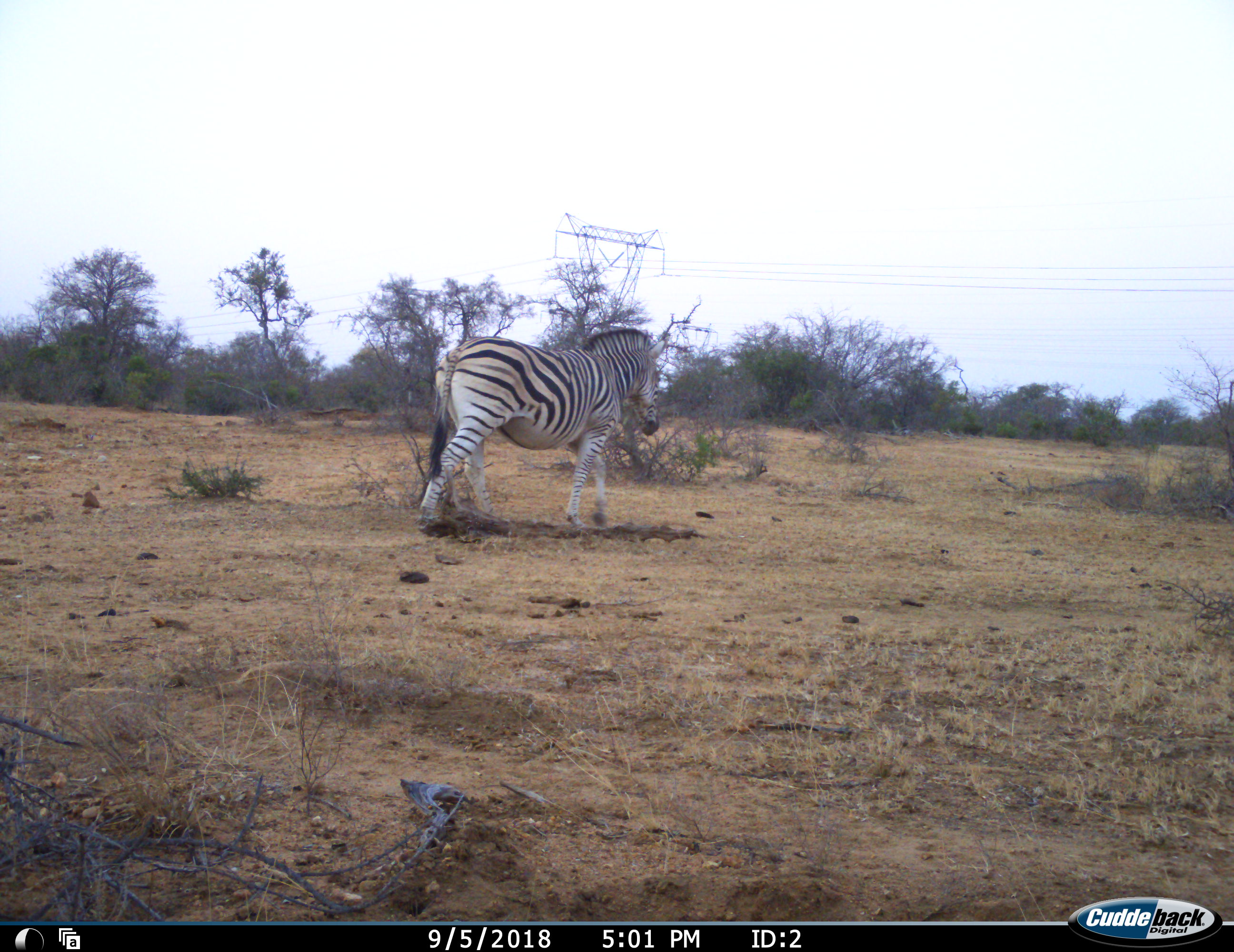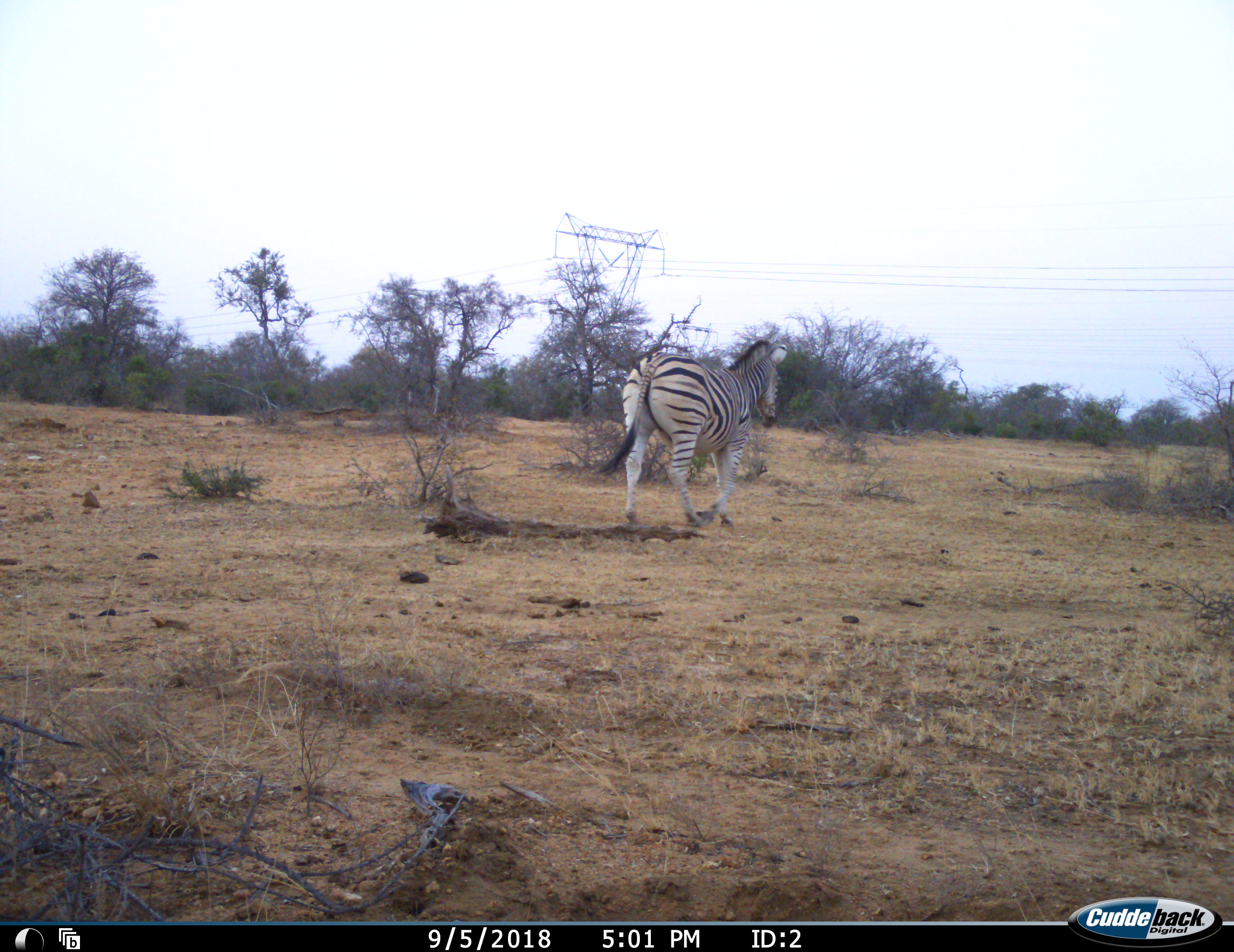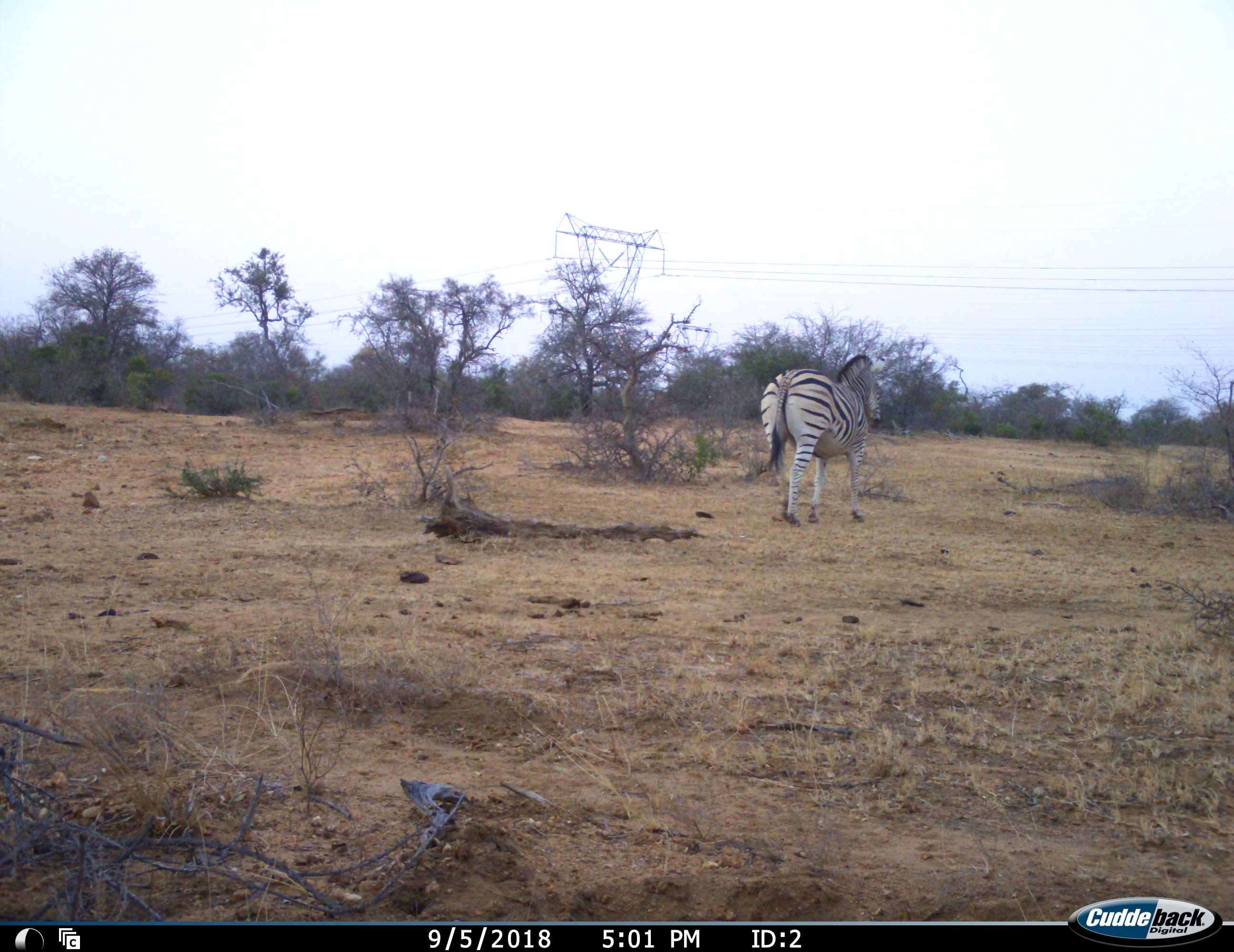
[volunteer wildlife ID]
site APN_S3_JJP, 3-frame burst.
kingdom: Animalia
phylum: Chordata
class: Mammalia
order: Perissodactyla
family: Equidae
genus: Equus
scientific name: Equus quagga burchellii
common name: burchell's zebra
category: zebraburchells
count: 1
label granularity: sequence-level